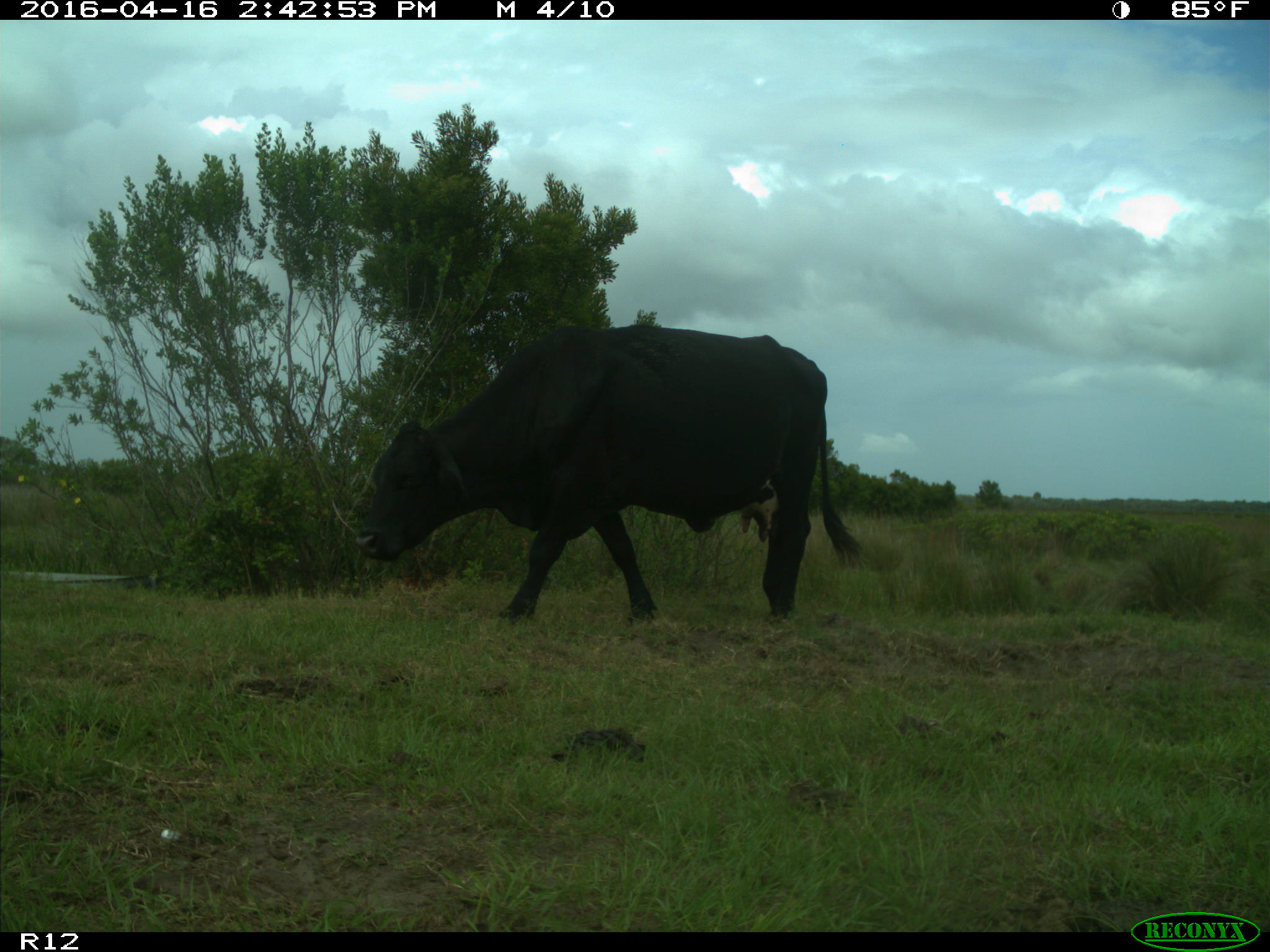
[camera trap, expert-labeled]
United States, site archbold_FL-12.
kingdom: Animalia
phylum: Chordata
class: Mammalia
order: Artiodactyla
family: Bovidae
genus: Bos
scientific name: Bos taurus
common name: domestic cow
Bos taurus (domestic cow).